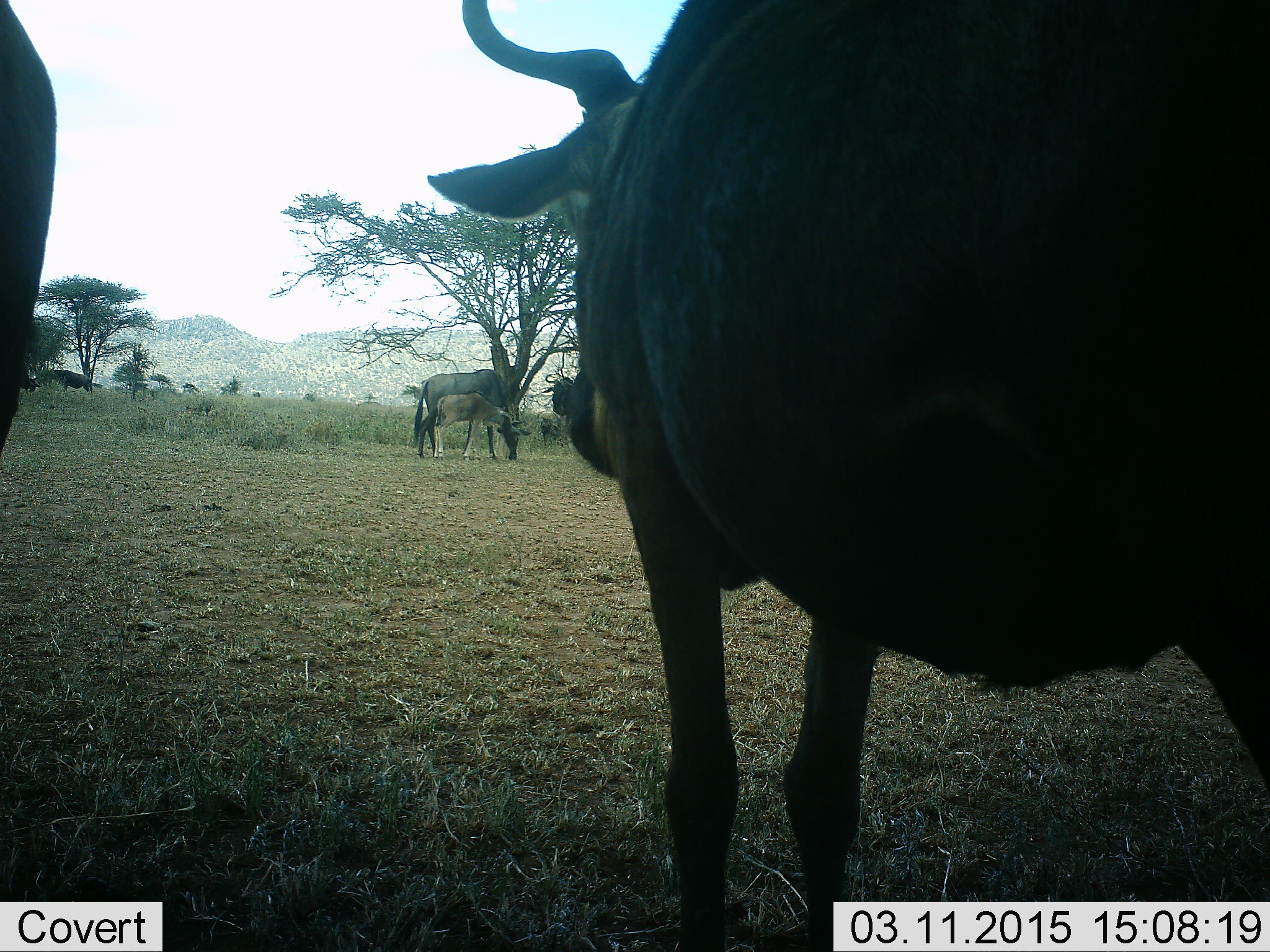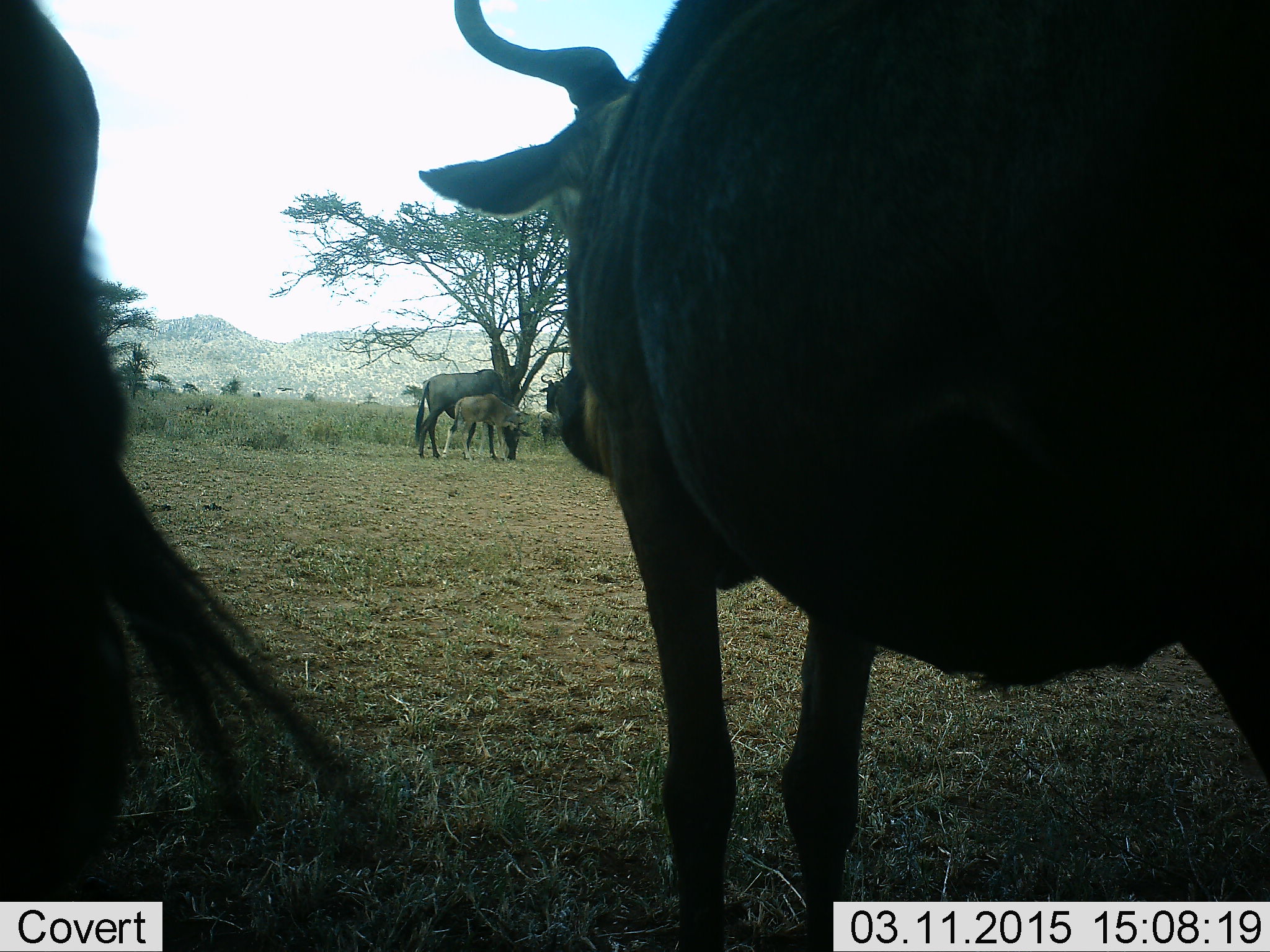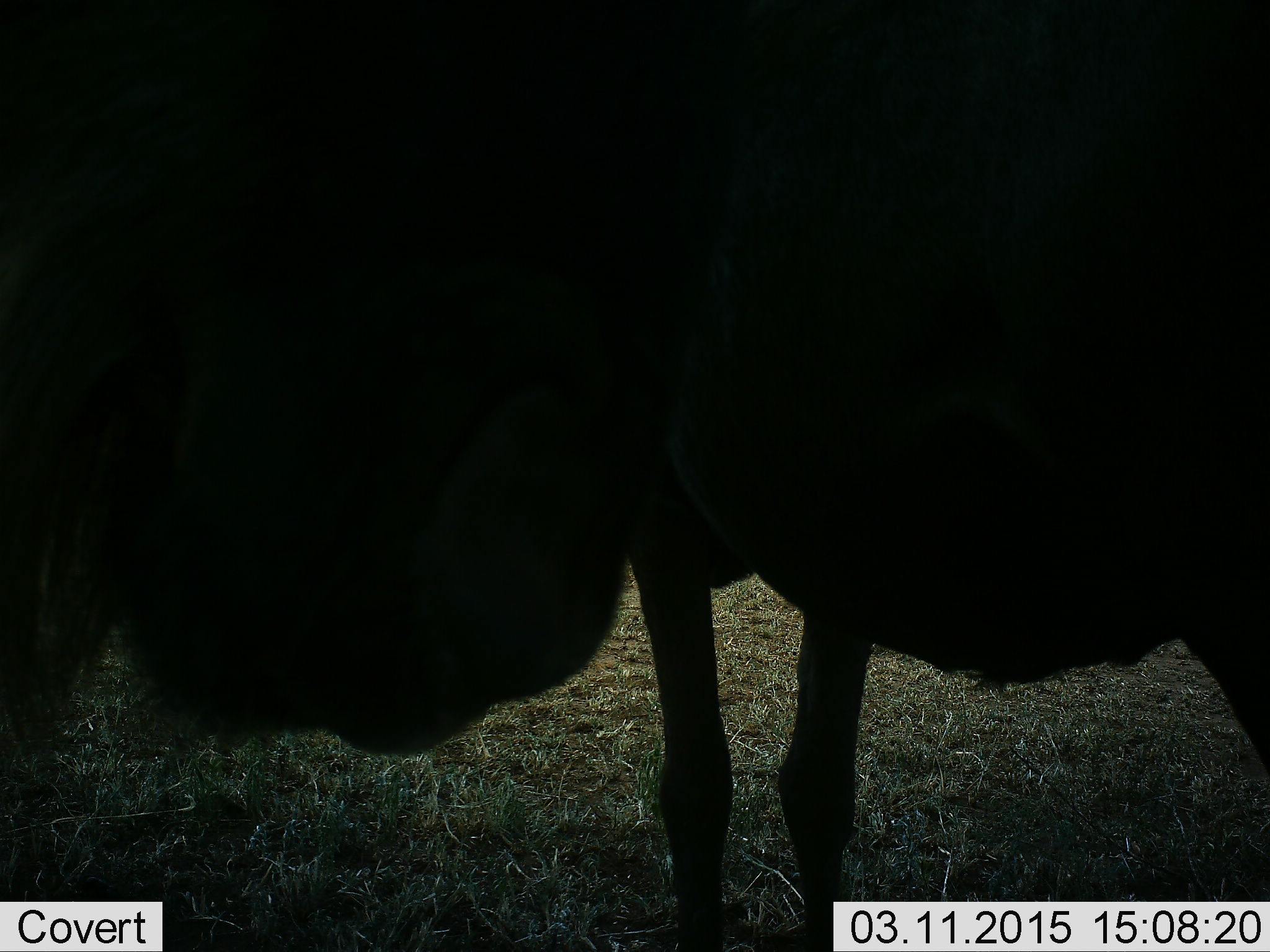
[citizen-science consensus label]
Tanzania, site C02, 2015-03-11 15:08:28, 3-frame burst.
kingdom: Animalia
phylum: Chordata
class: Mammalia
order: Artiodactyla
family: Bovidae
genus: Connochaetes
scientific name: Connochaetes taurinus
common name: blue wildebeest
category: wildebeest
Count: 4.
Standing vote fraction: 80%.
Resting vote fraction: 10%.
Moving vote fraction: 20%.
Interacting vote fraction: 10%.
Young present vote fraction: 80%.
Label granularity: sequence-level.